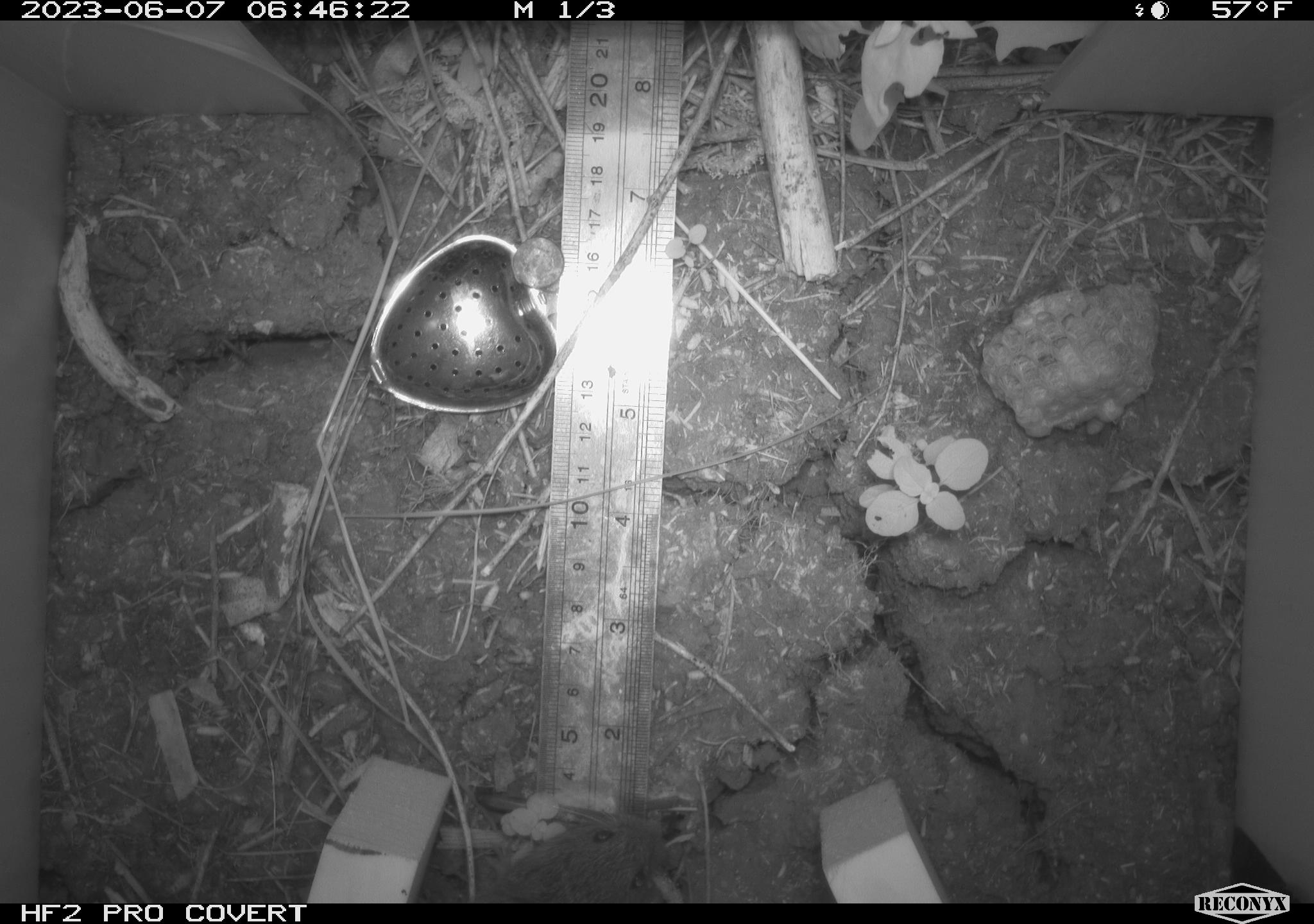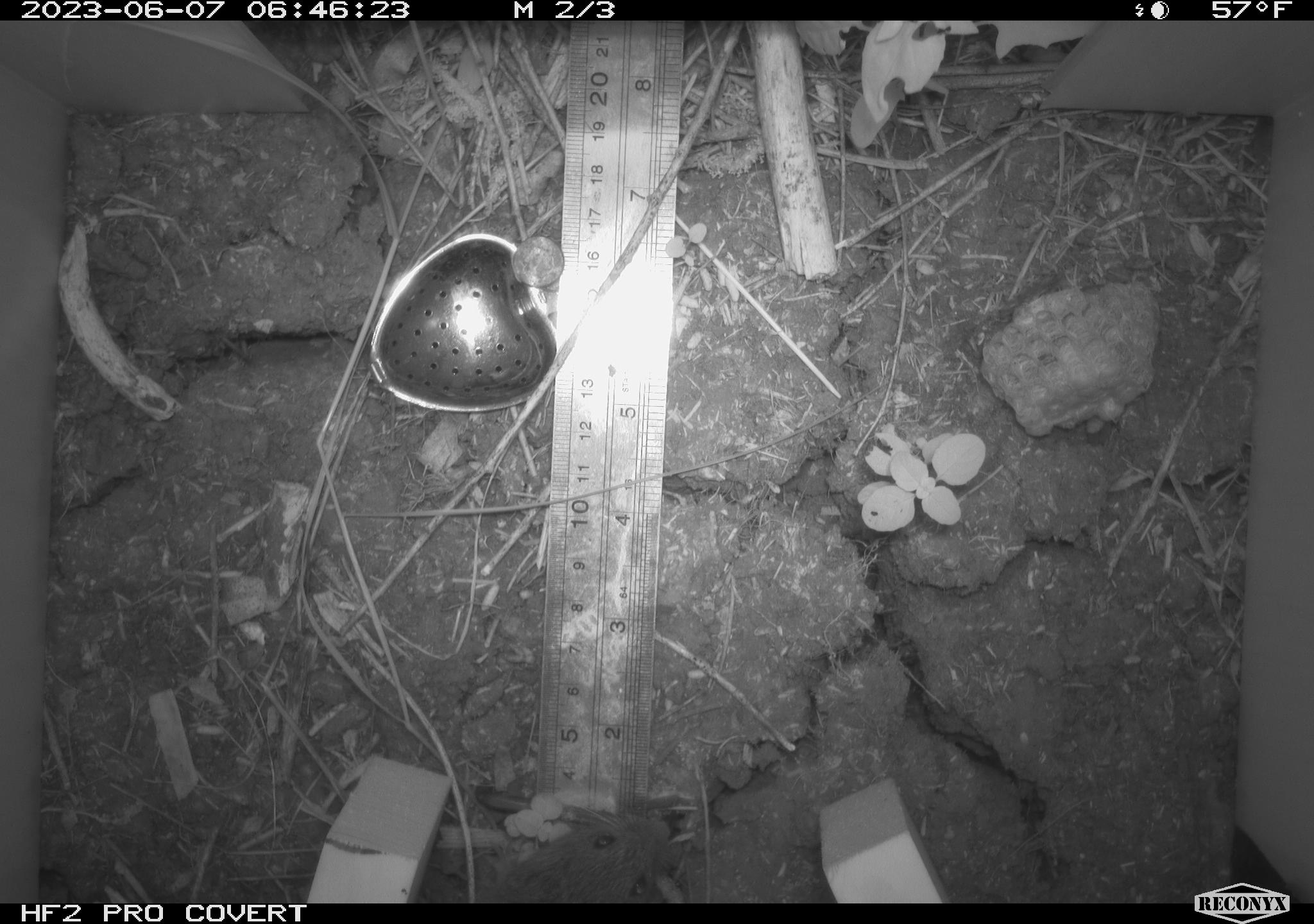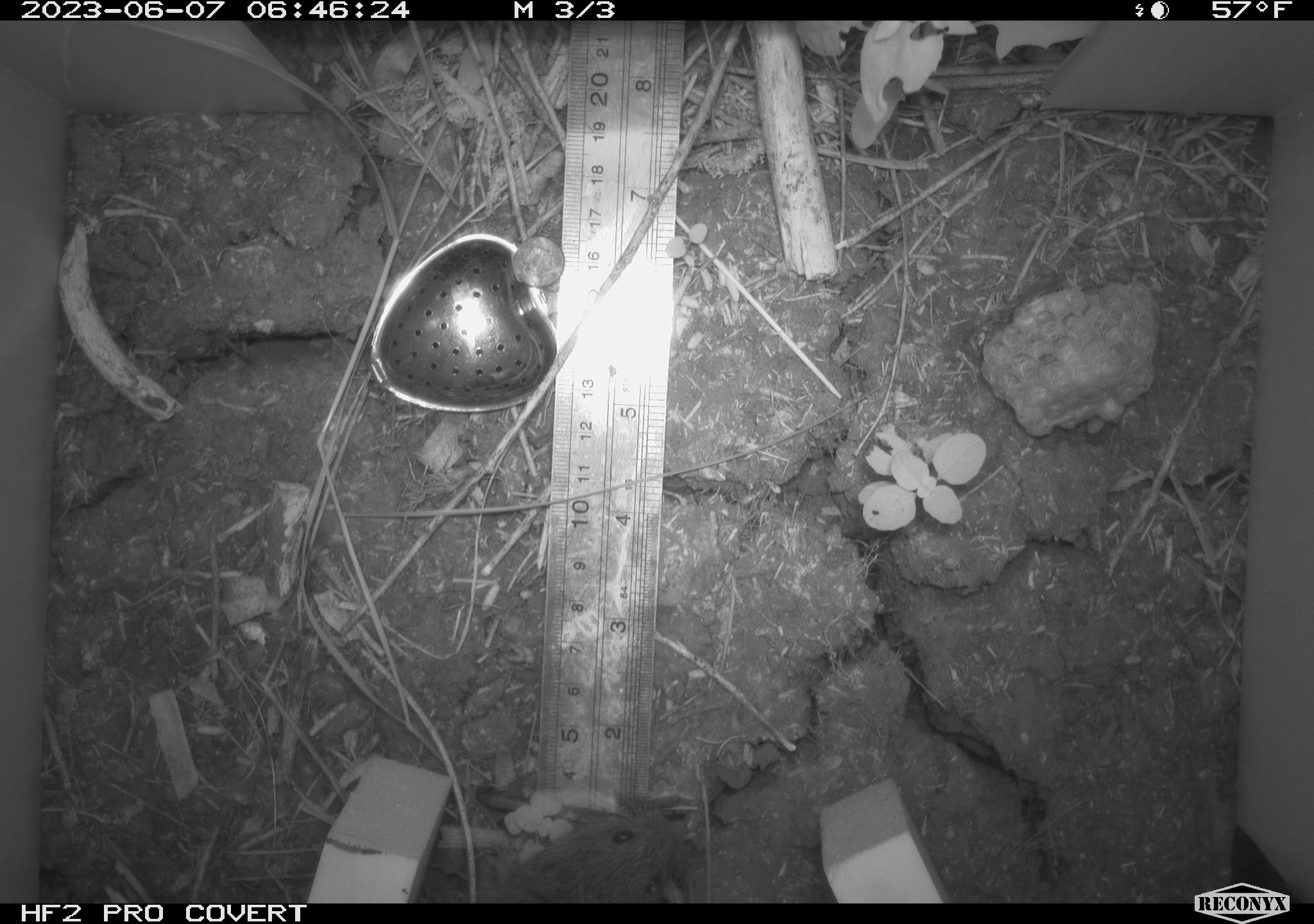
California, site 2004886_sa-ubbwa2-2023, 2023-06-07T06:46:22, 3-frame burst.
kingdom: Animalia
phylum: Chordata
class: Mammalia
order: Rodentia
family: Cricetidae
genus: Microtus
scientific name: Microtus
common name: meadow vole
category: microtus species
Microtus species (meadow vole) (Microtus).